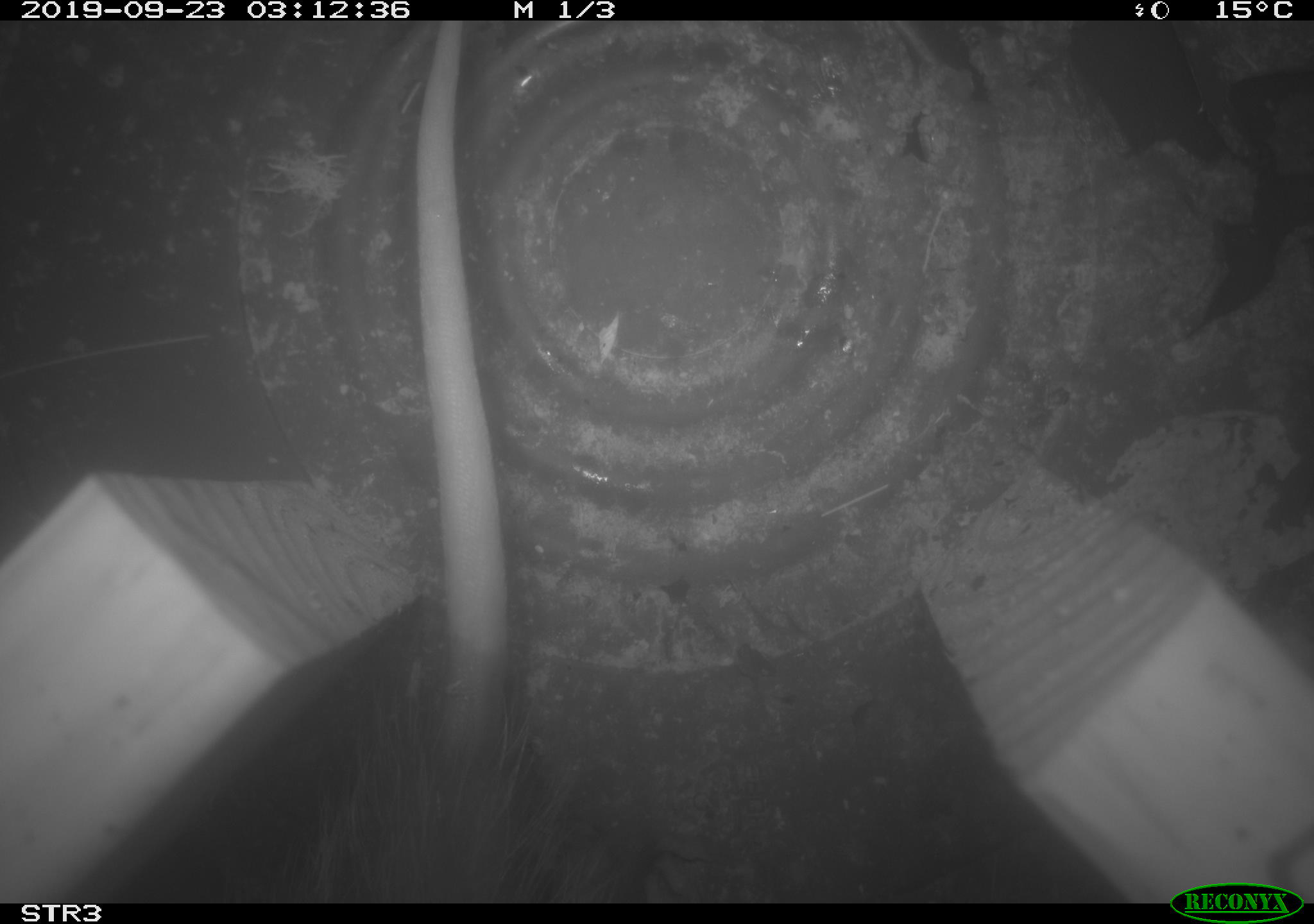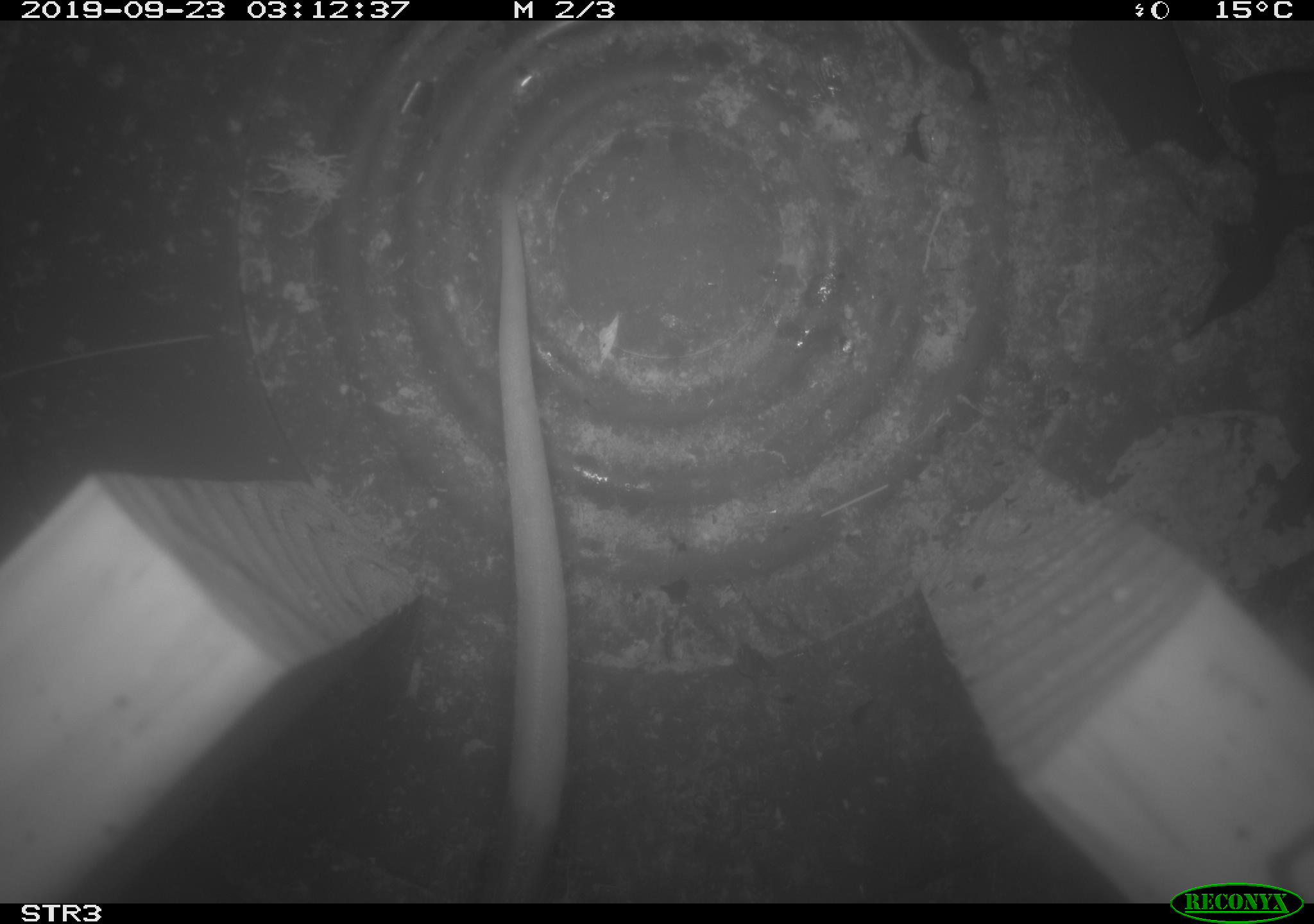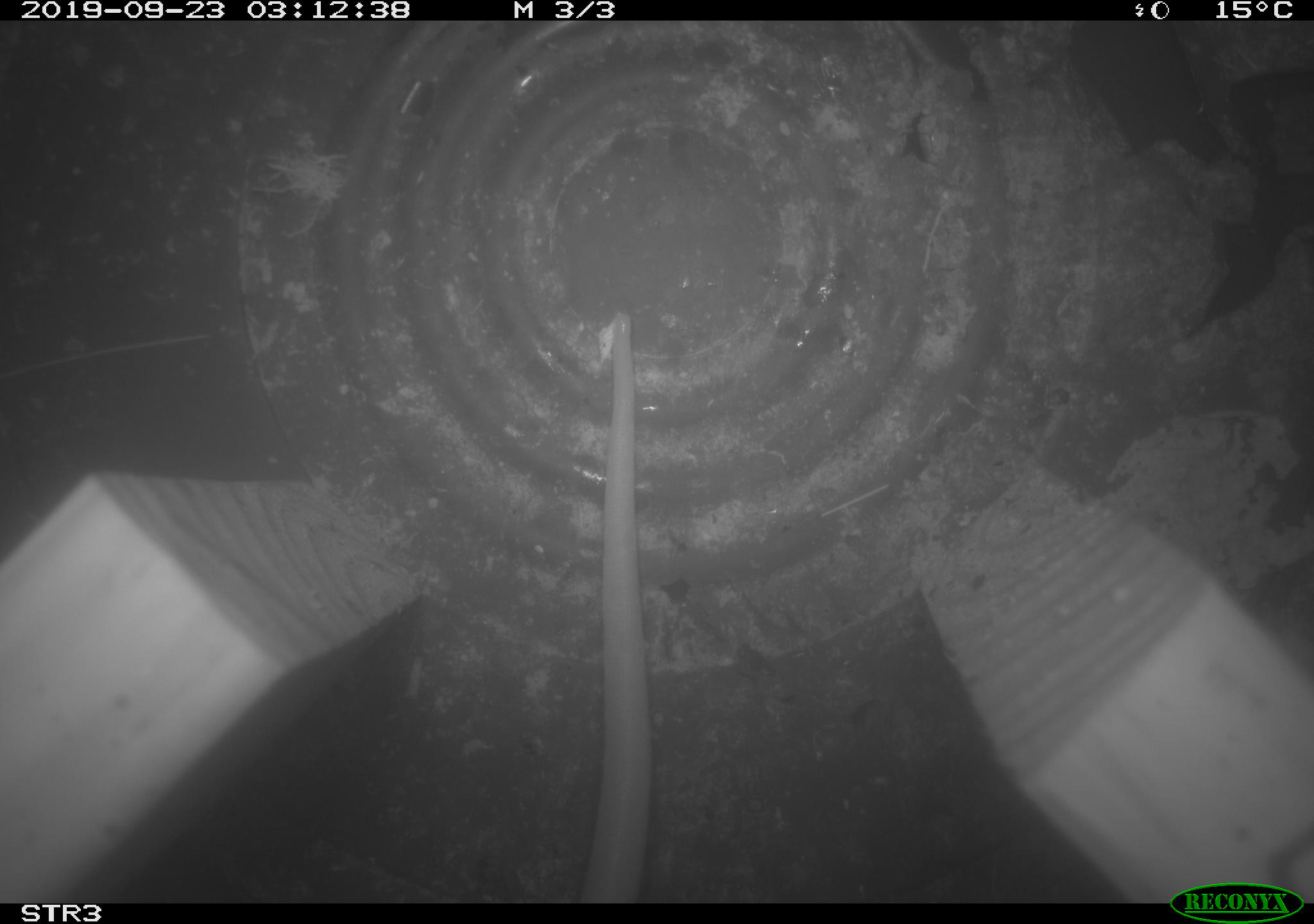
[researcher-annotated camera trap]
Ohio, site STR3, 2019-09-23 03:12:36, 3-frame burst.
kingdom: Animalia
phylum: Chordata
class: Mammalia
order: Didelphimorphia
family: Didelphidae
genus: Didelphis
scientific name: Didelphis virginiana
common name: virginia opossum